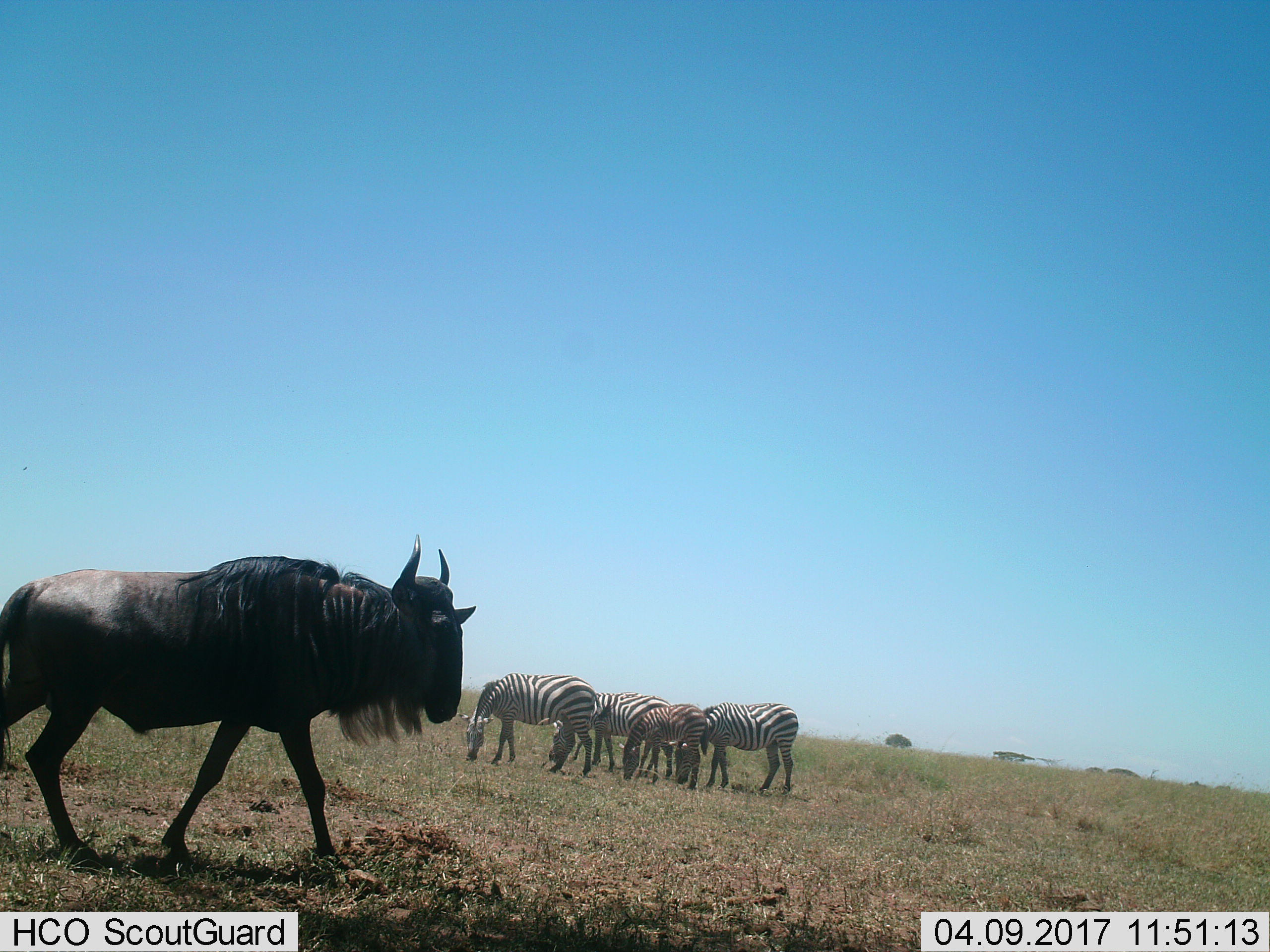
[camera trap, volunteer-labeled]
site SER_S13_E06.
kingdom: Animalia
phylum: Chordata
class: Mammalia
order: Artiodactyla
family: Bovidae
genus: Connochaetes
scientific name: Connochaetes taurinus taurinus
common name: blue wildebeest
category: wildebeestblue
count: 1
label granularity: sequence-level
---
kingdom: Animalia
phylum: Chordata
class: Mammalia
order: Perissodactyla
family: Equidae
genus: Equus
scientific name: Equus quagga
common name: plains zebra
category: zebraplains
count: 4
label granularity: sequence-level